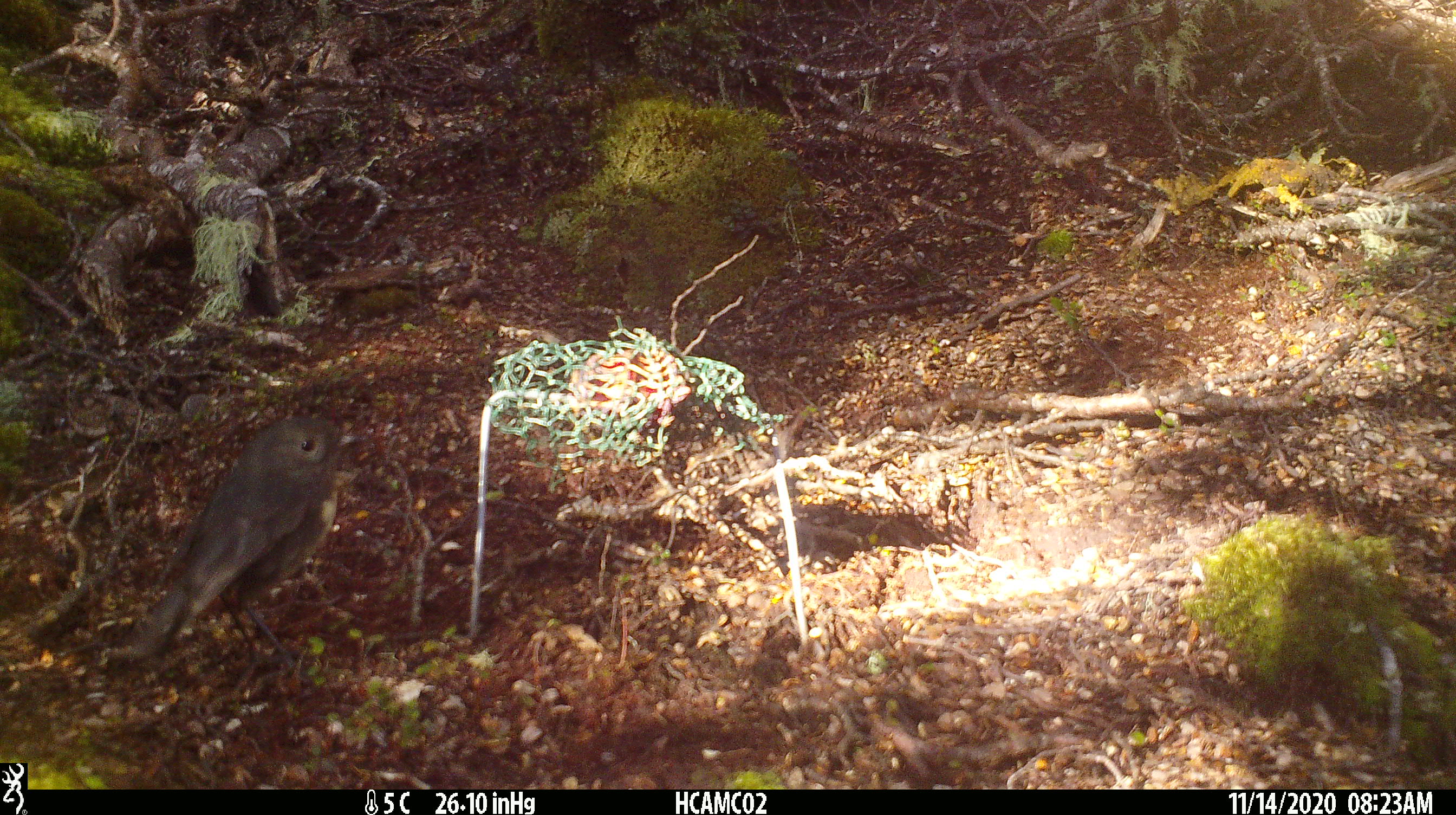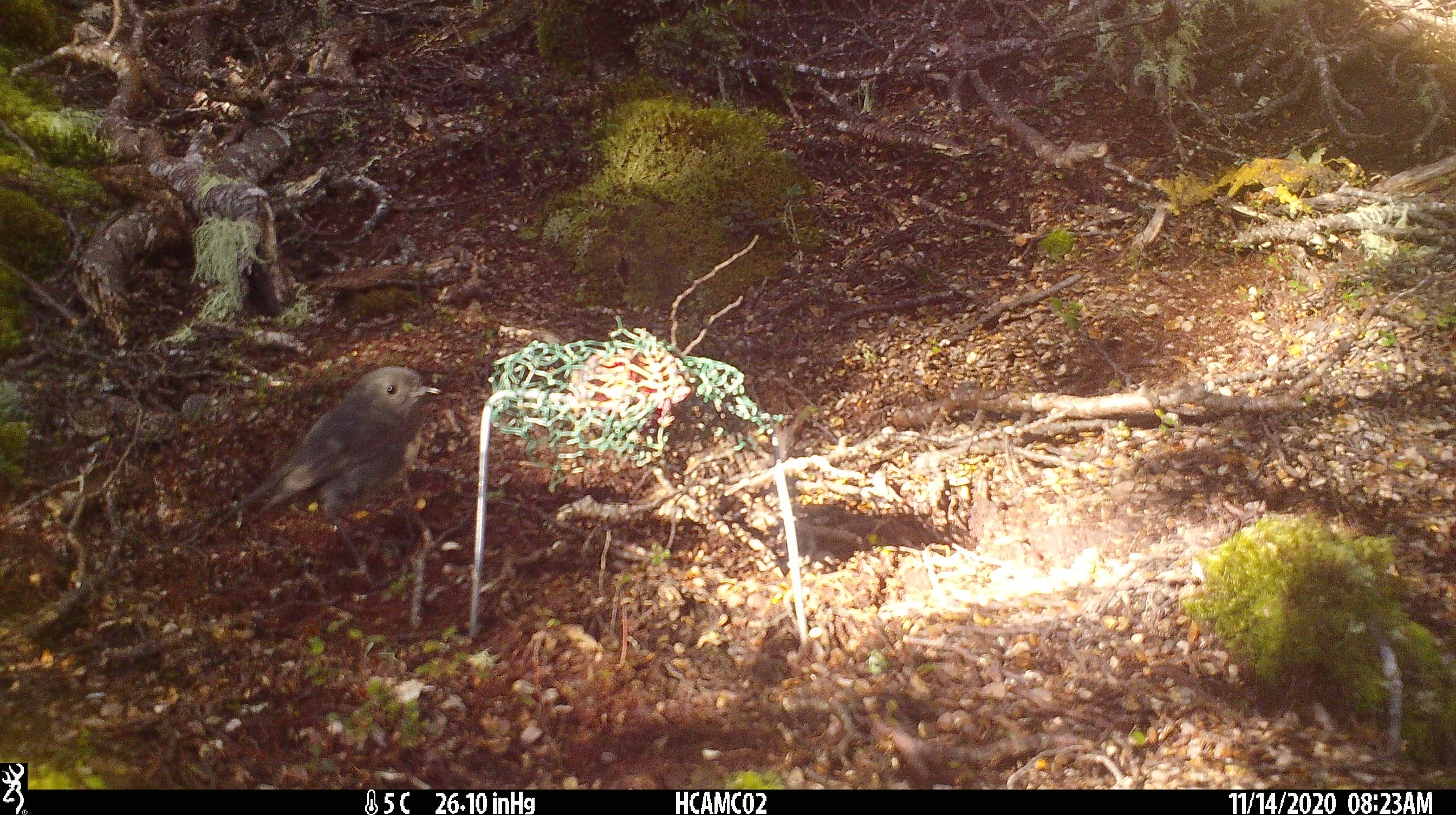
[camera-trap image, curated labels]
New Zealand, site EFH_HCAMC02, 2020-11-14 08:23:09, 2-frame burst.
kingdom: Animalia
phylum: Chordata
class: Aves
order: Passeriformes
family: Petroicidae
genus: Petroica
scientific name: Petroica australis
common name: new zealand robin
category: robin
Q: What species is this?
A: Robin (new zealand robin) (Petroica australis).